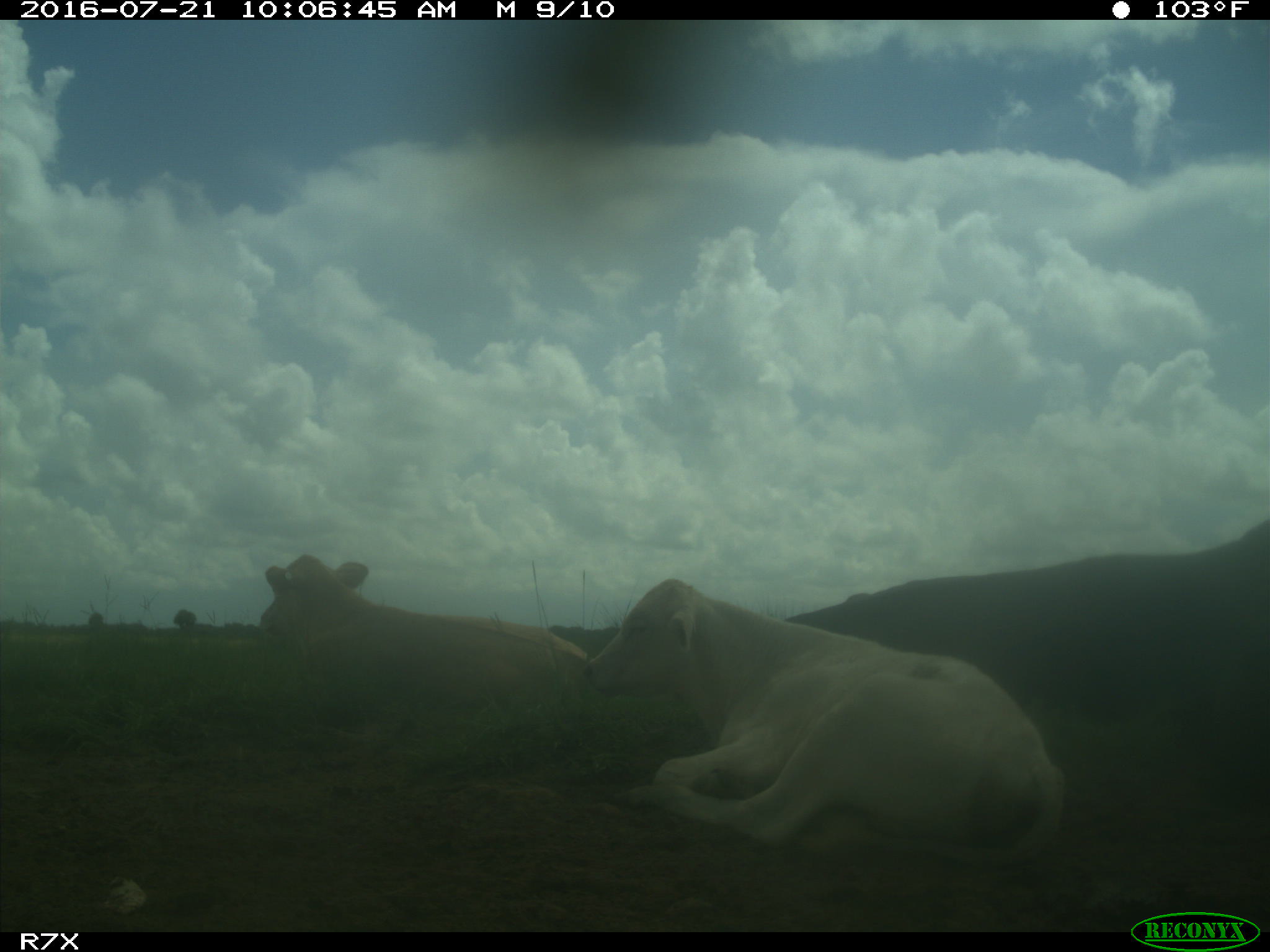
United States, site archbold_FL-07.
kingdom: Animalia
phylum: Chordata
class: Mammalia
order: Artiodactyla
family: Bovidae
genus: Bos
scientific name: Bos taurus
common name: domestic cow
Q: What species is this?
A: Bos taurus (domestic cow).